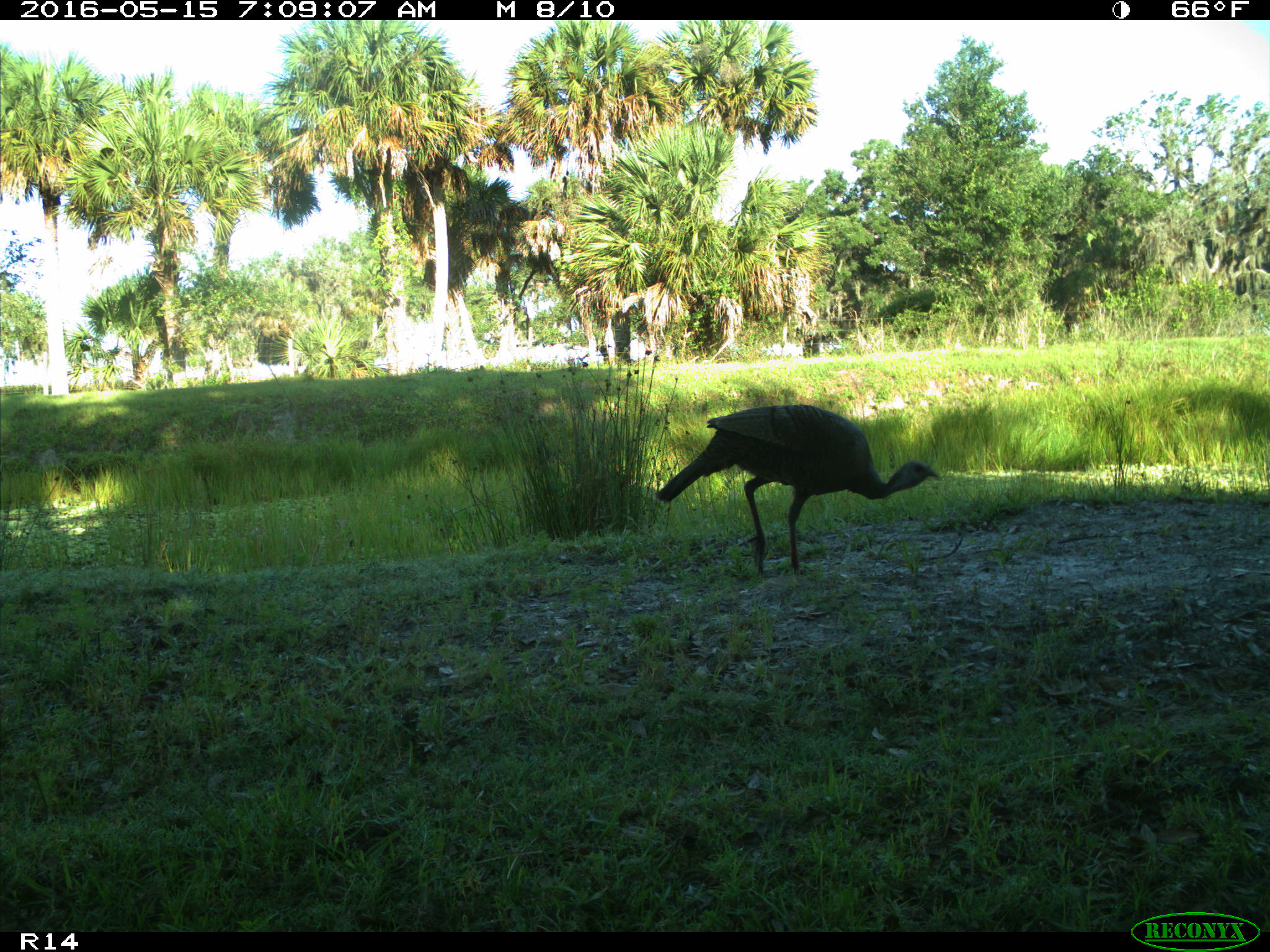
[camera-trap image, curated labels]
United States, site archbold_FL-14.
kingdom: Animalia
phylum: Chordata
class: Aves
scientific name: Aves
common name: birds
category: unidentified bird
Unidentified bird (birds) (Aves).